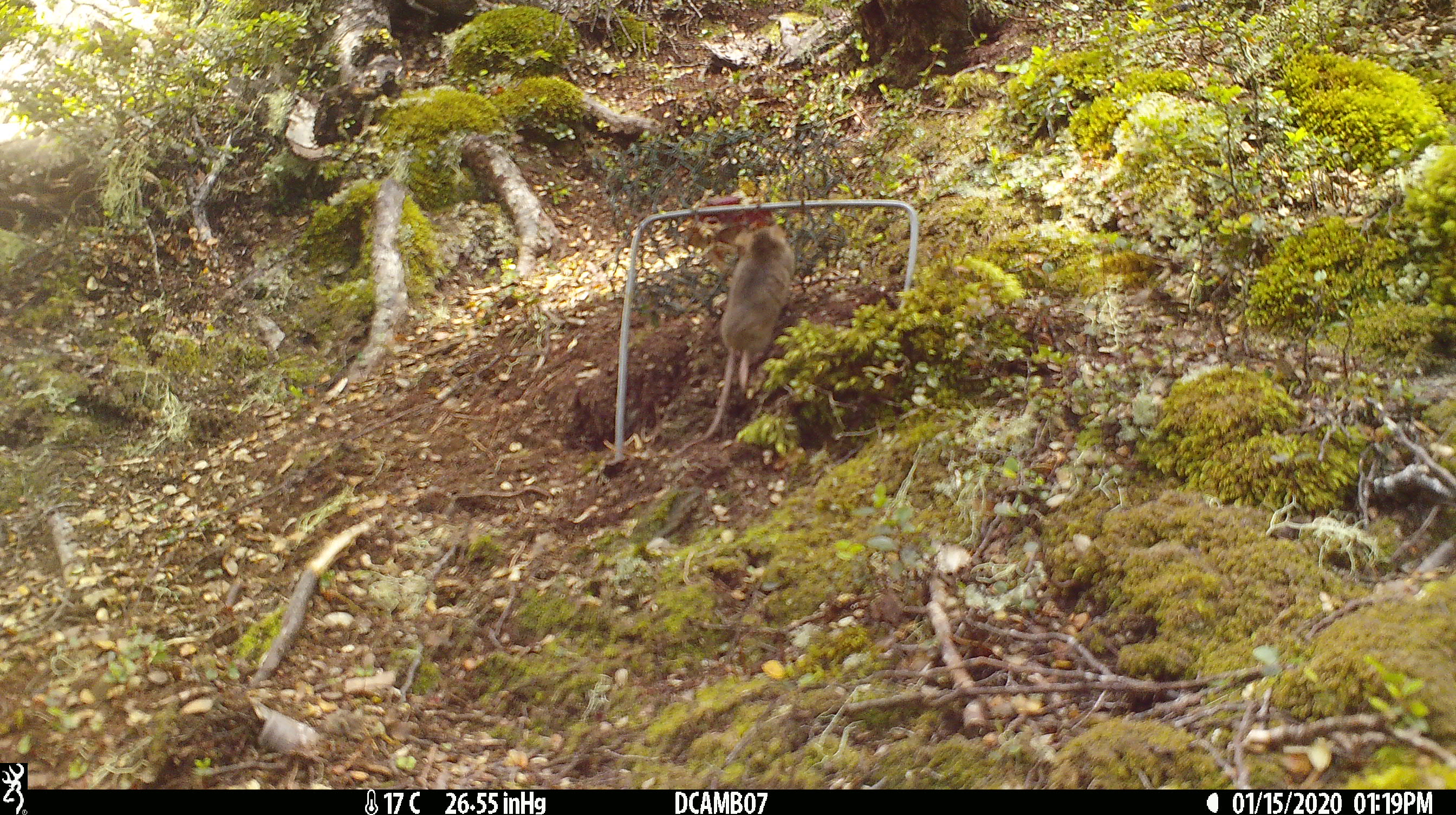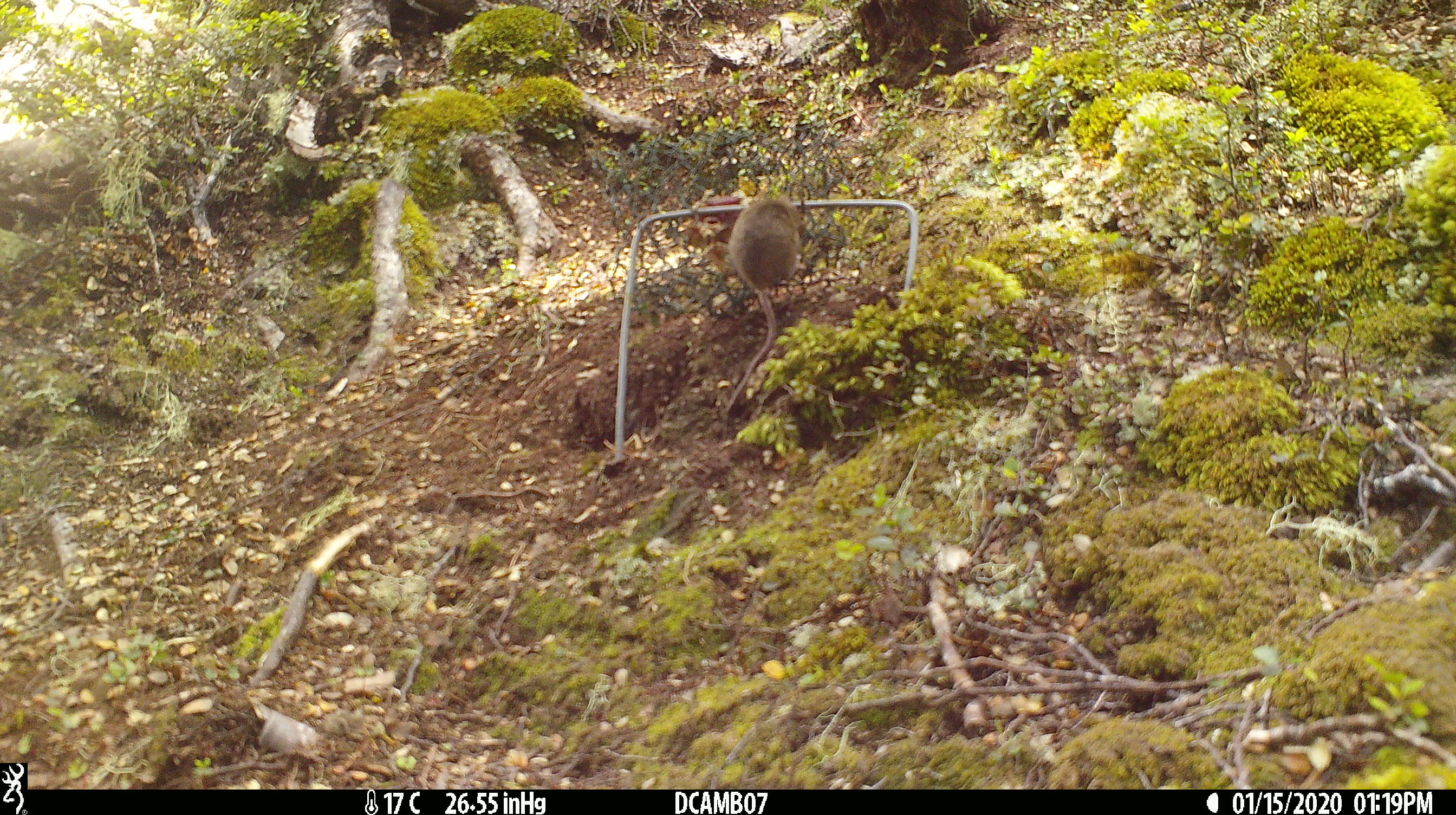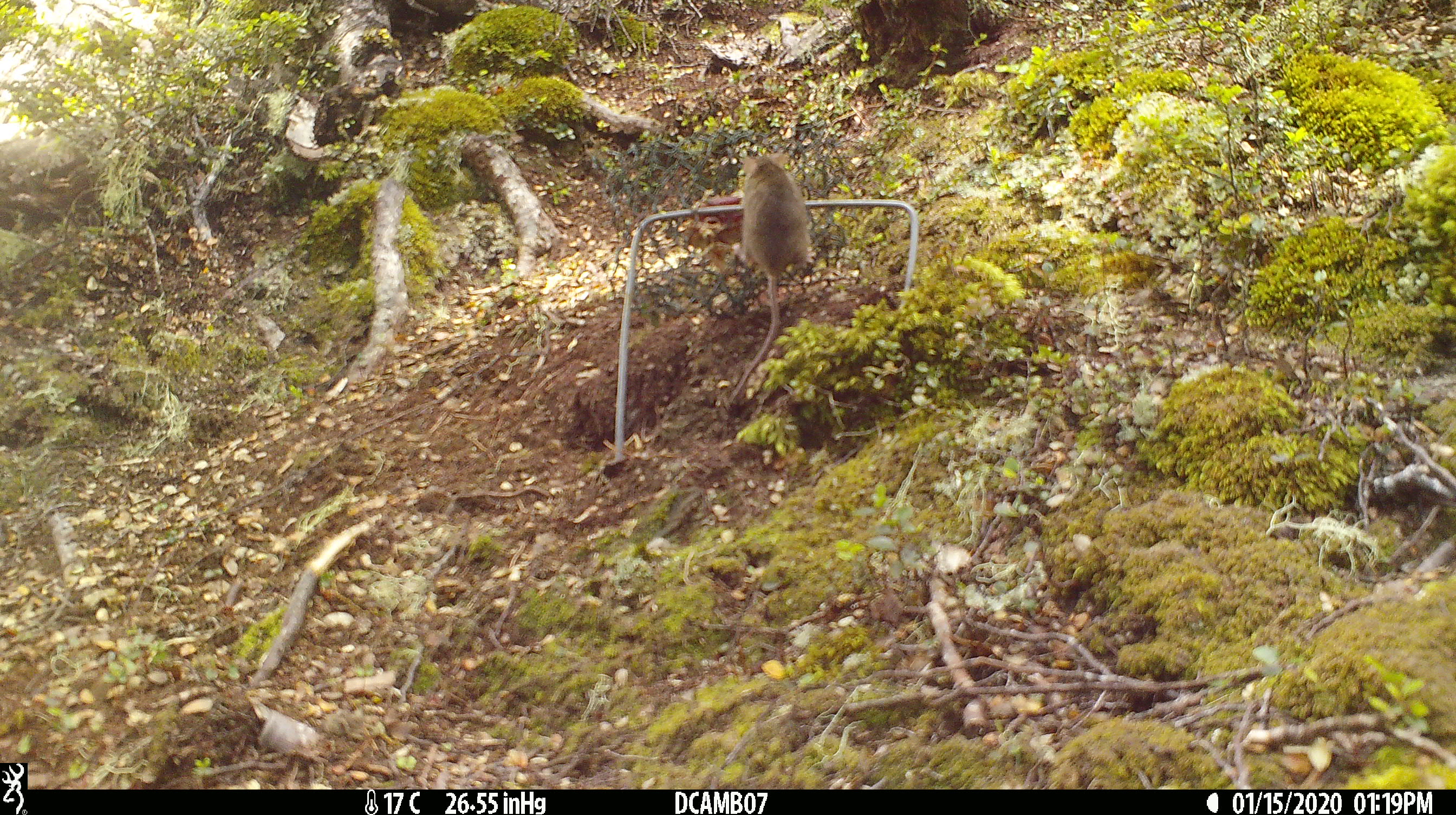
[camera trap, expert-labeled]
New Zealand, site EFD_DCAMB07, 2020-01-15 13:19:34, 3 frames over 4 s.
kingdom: Animalia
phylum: Chordata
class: Mammalia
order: Rodentia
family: Muridae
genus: Mus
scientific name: Mus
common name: mouse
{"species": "mouse (Mus)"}